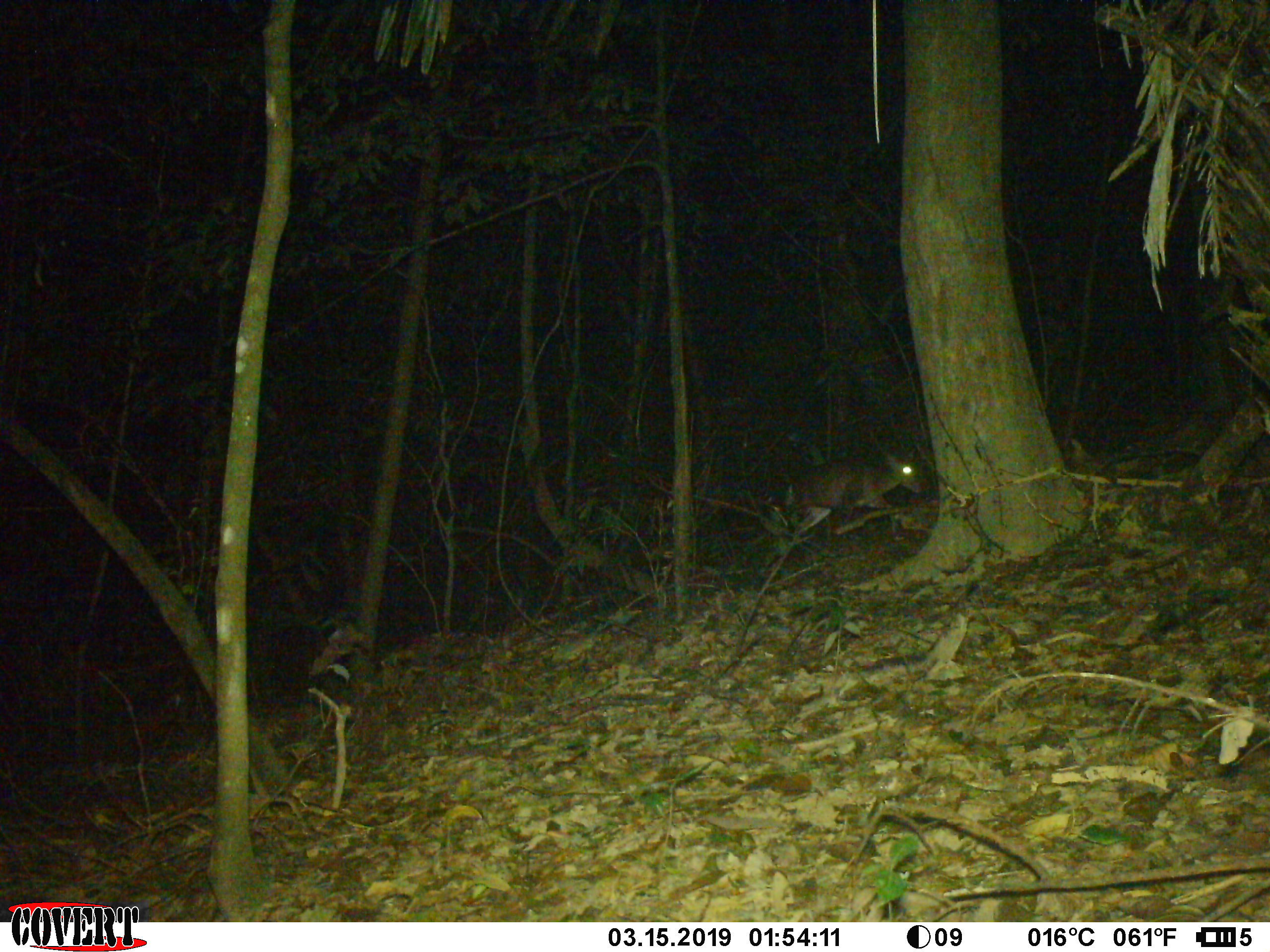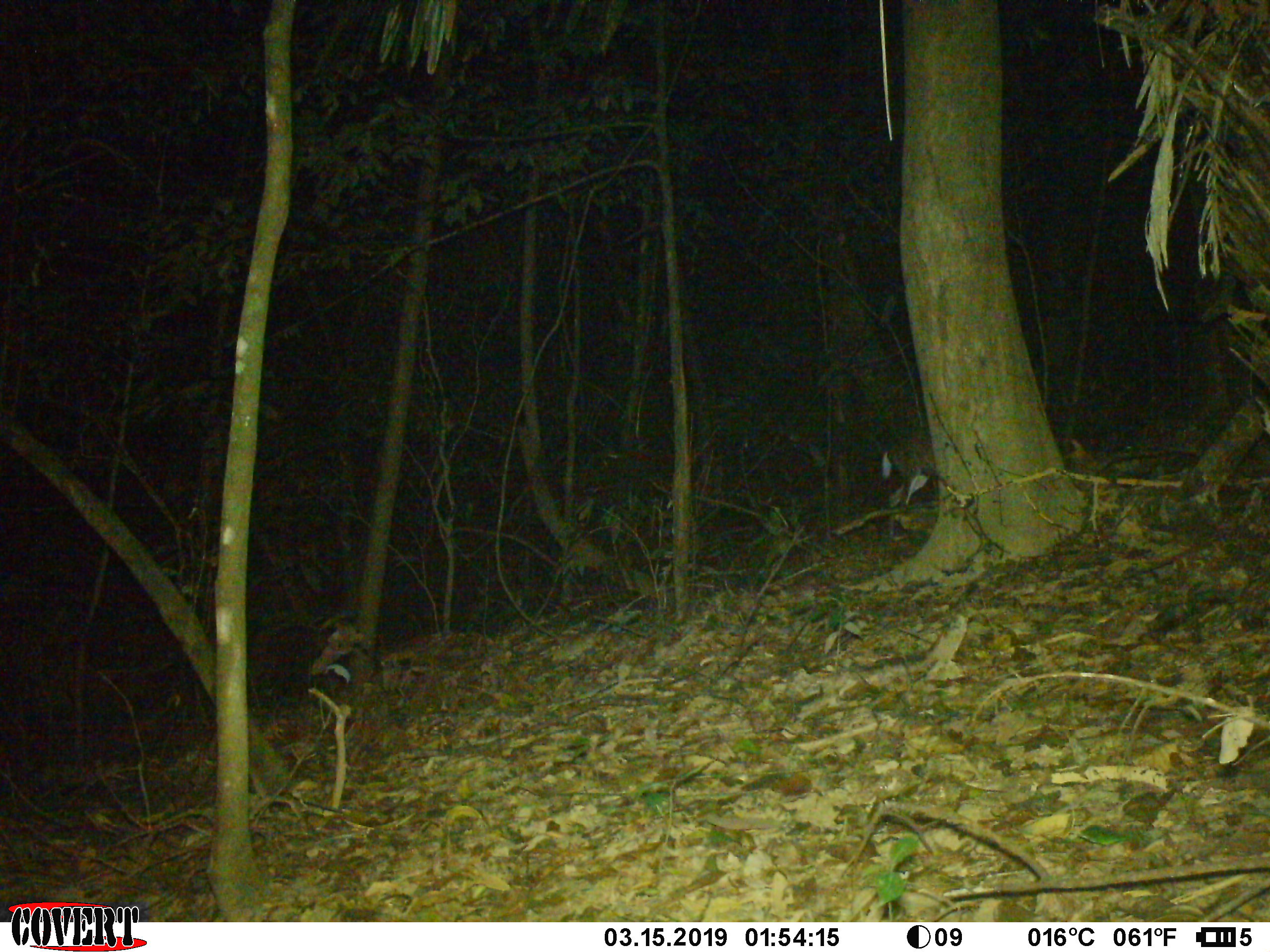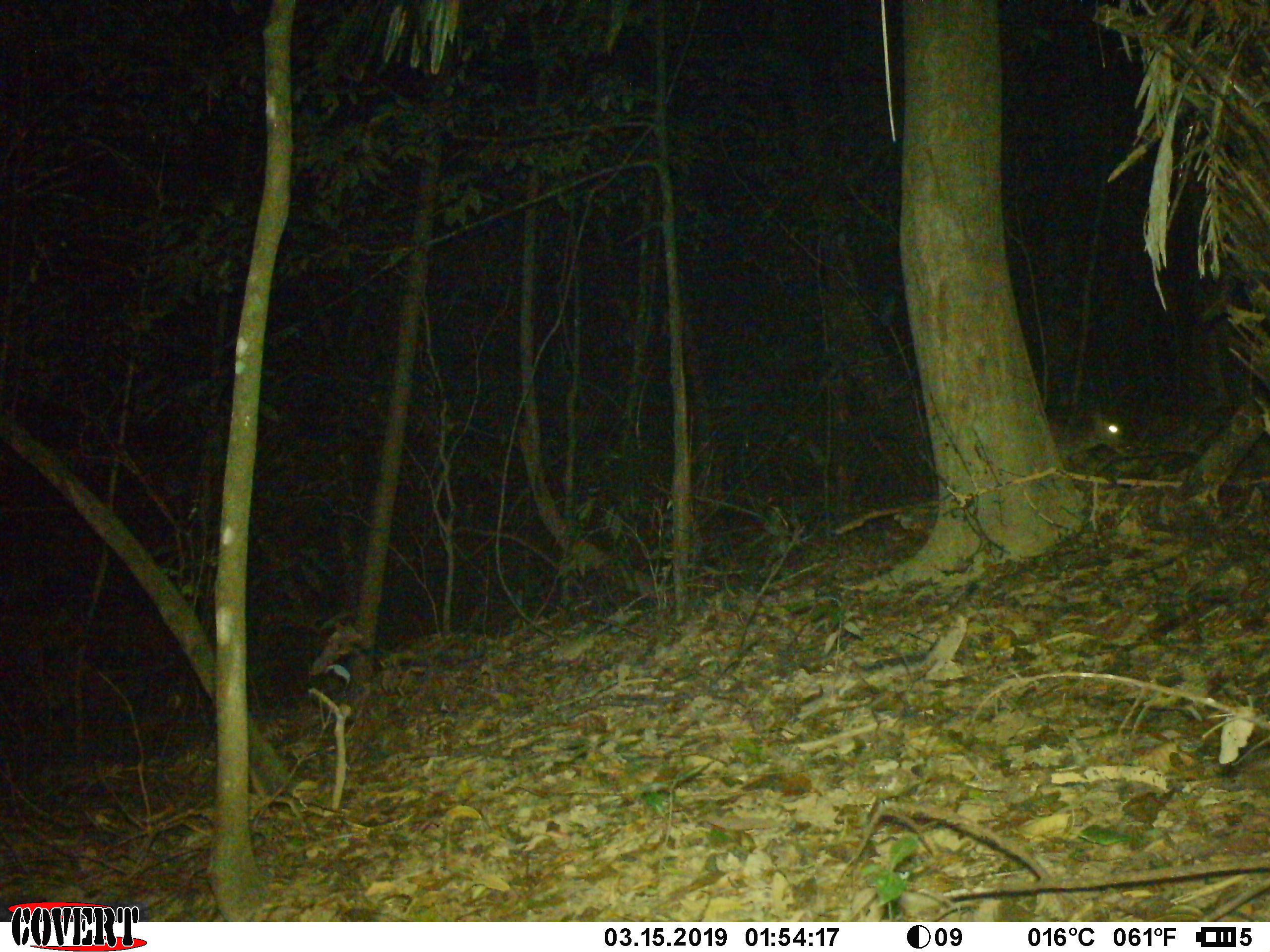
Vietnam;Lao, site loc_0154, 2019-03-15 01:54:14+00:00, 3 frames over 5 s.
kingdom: Animalia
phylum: Chordata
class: Mammalia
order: Artiodactyla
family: Cervidae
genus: Muntiacus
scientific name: Muntiacus rooseveltorum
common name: roosevelt's muntjac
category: roosevelts muntjac group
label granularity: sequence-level